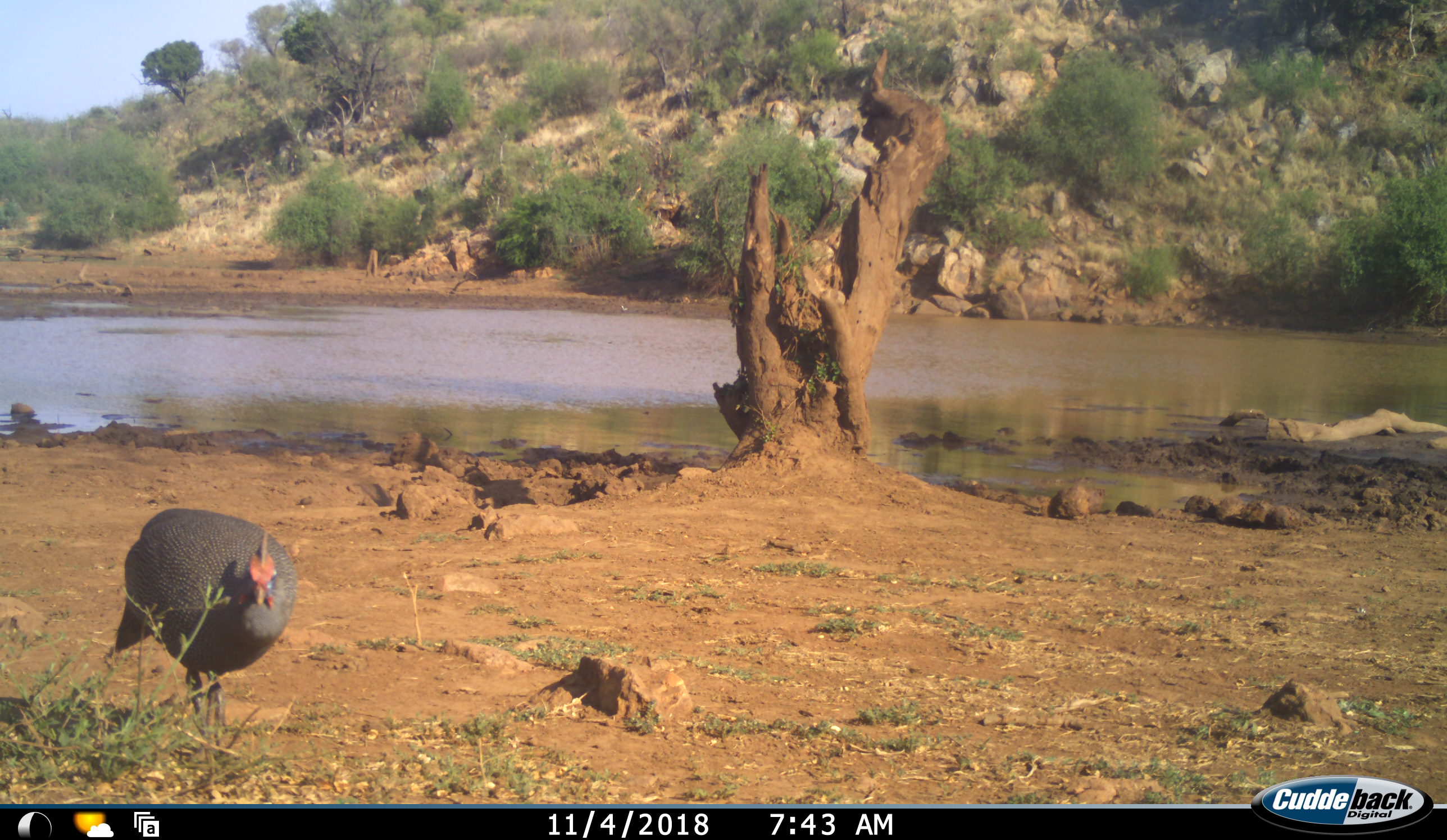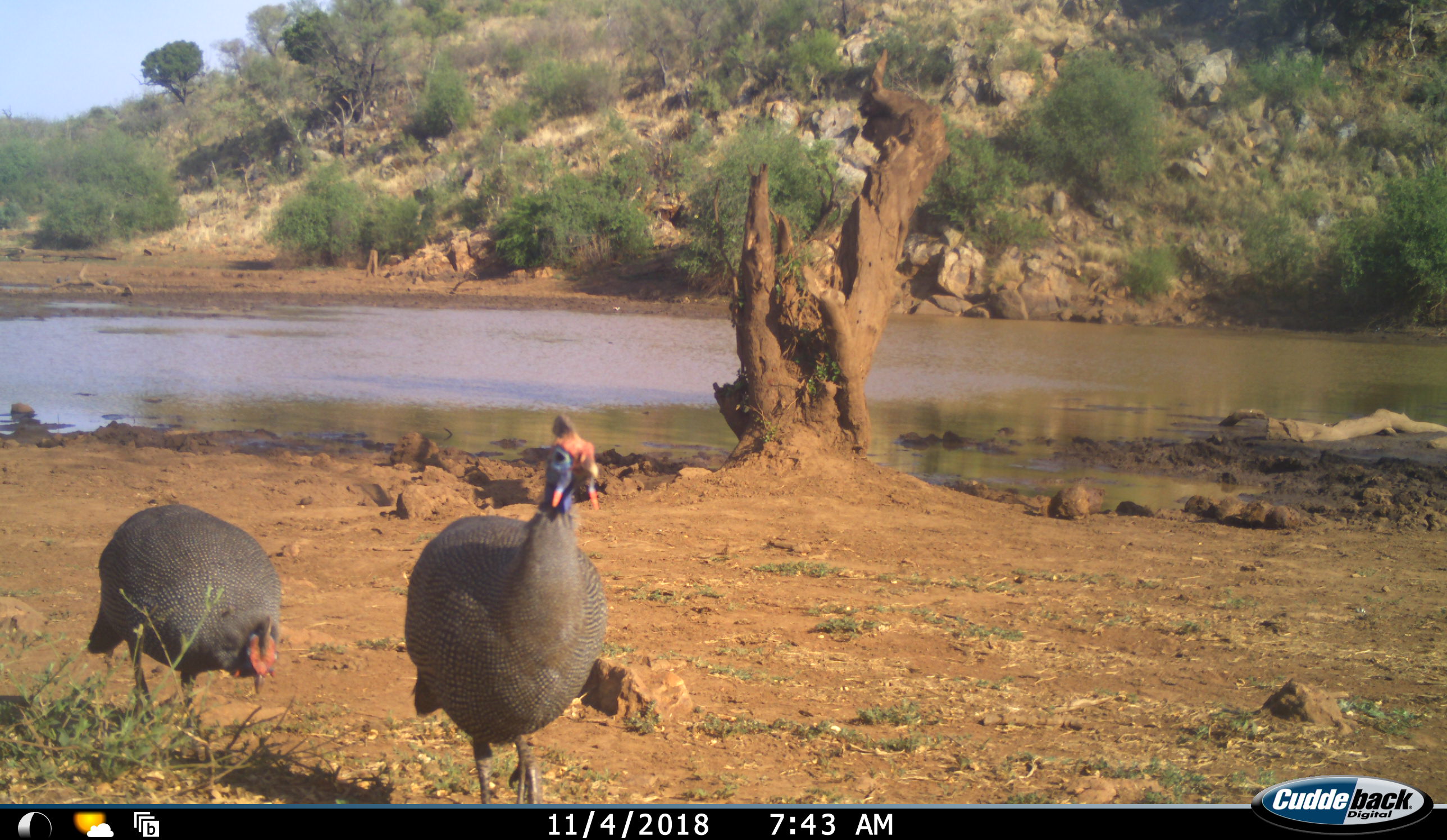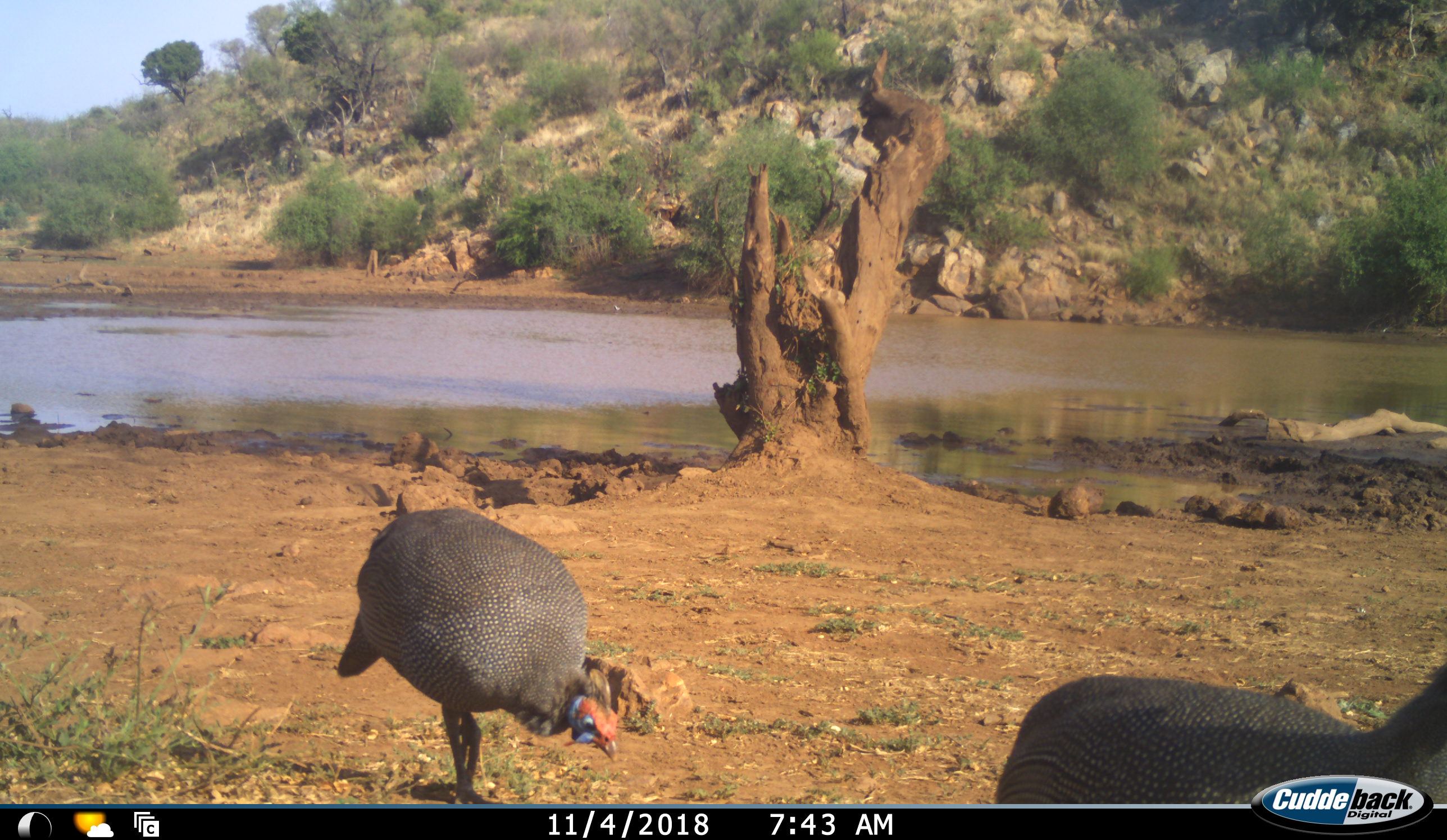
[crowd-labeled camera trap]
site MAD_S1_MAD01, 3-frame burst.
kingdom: Animalia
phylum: Chordata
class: Aves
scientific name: Aves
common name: bird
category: birdother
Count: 2.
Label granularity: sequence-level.